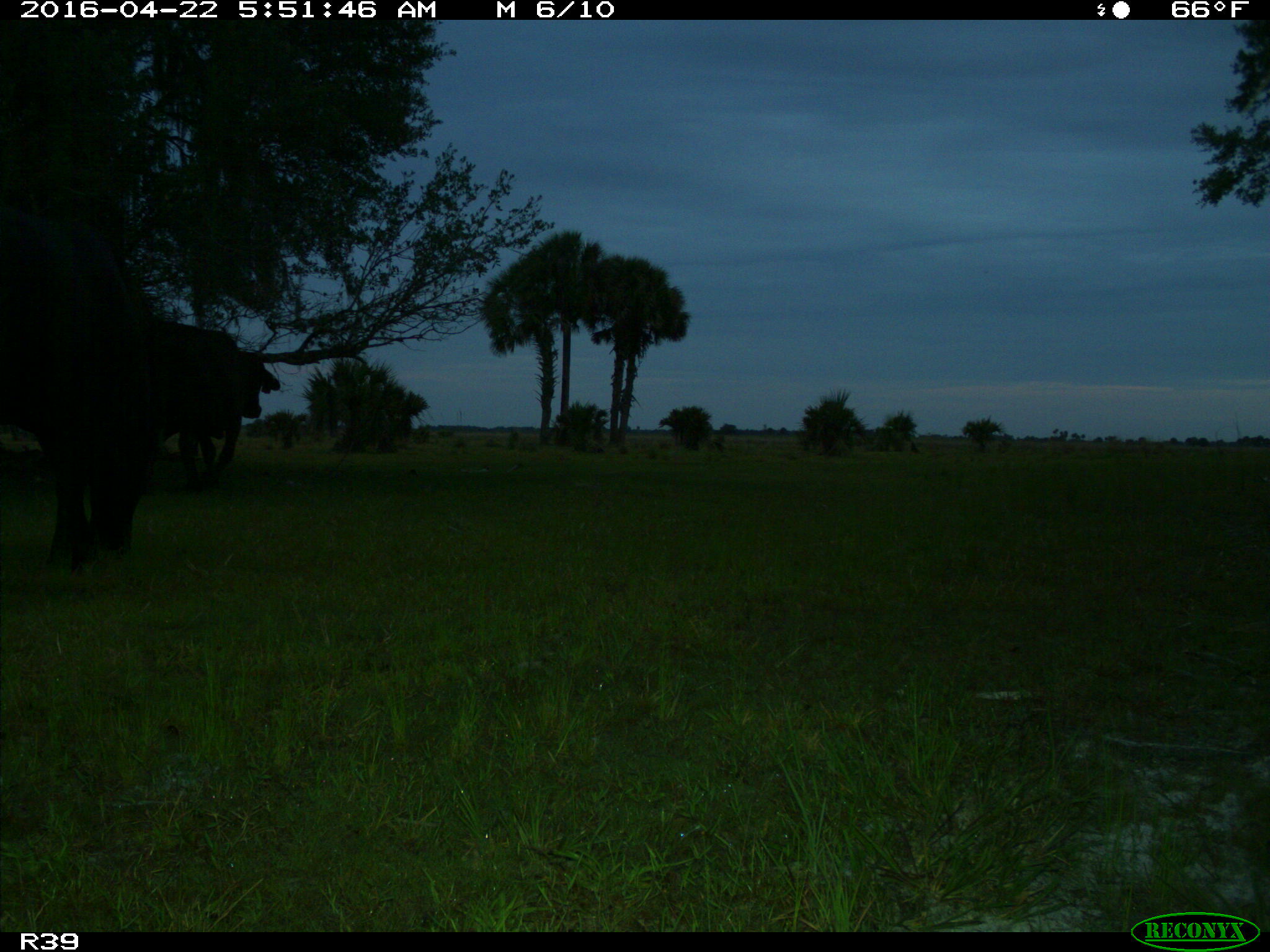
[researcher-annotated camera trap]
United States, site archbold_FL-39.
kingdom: Animalia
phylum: Chordata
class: Mammalia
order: Artiodactyla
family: Bovidae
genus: Bos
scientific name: Bos taurus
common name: domestic cow